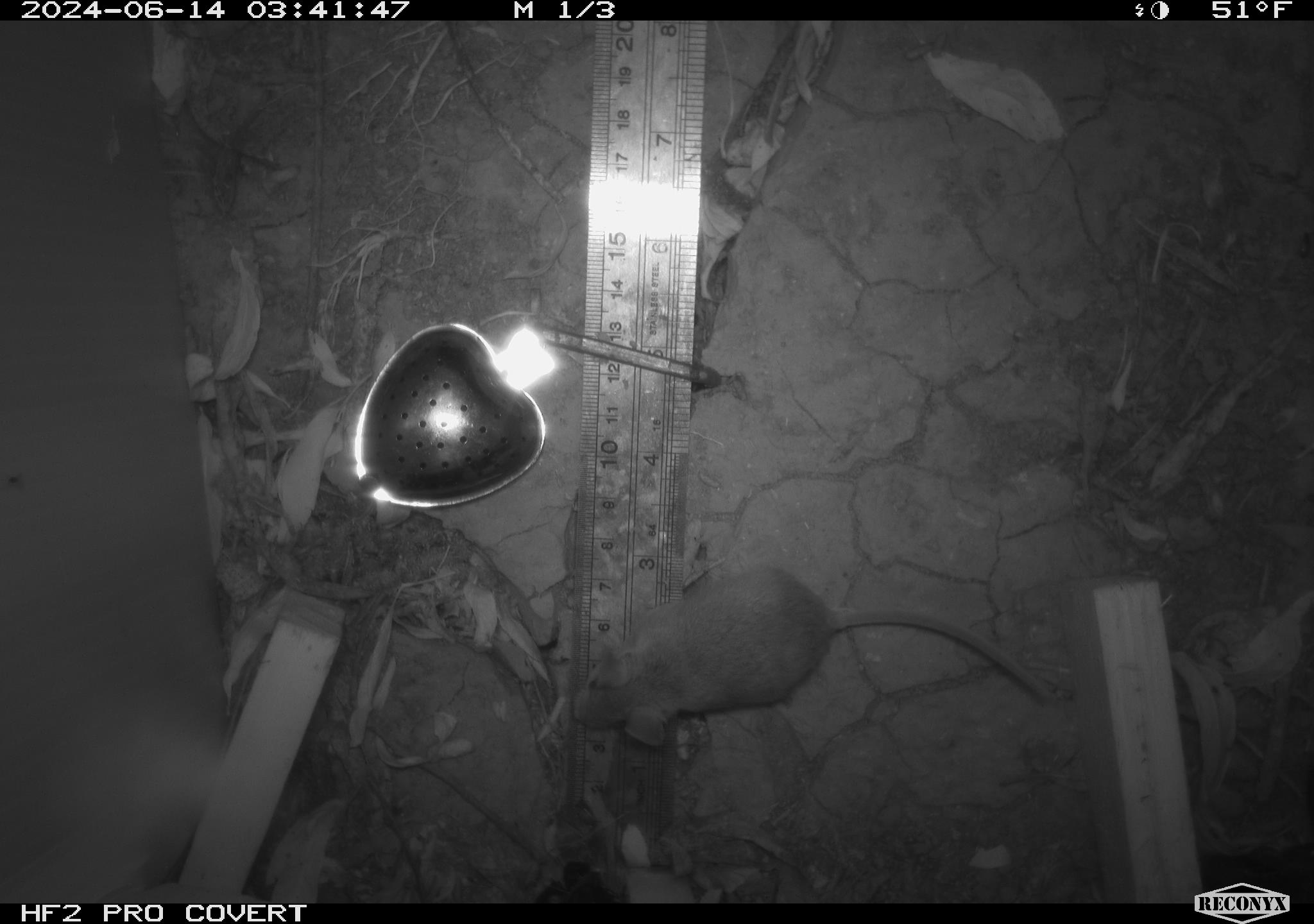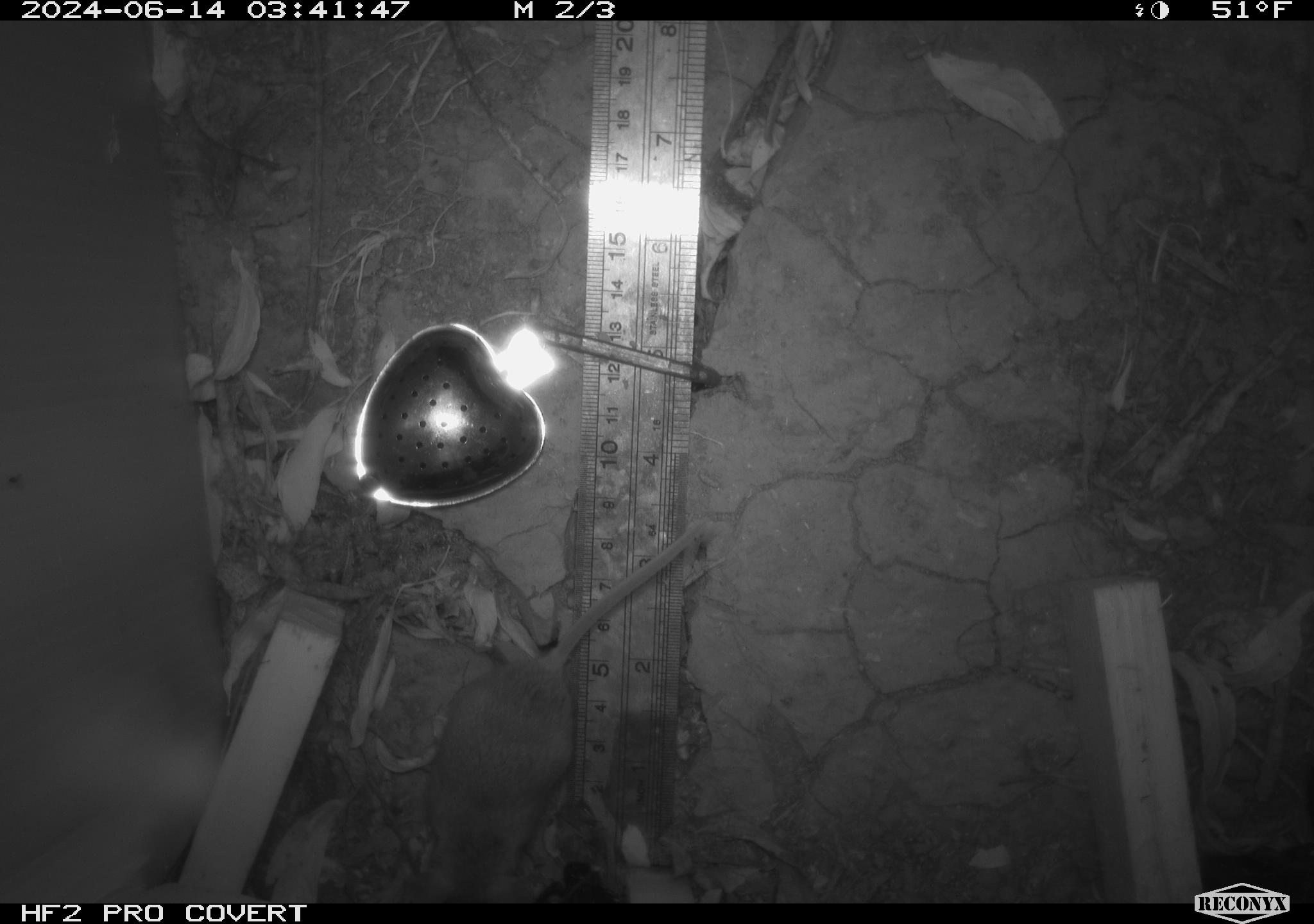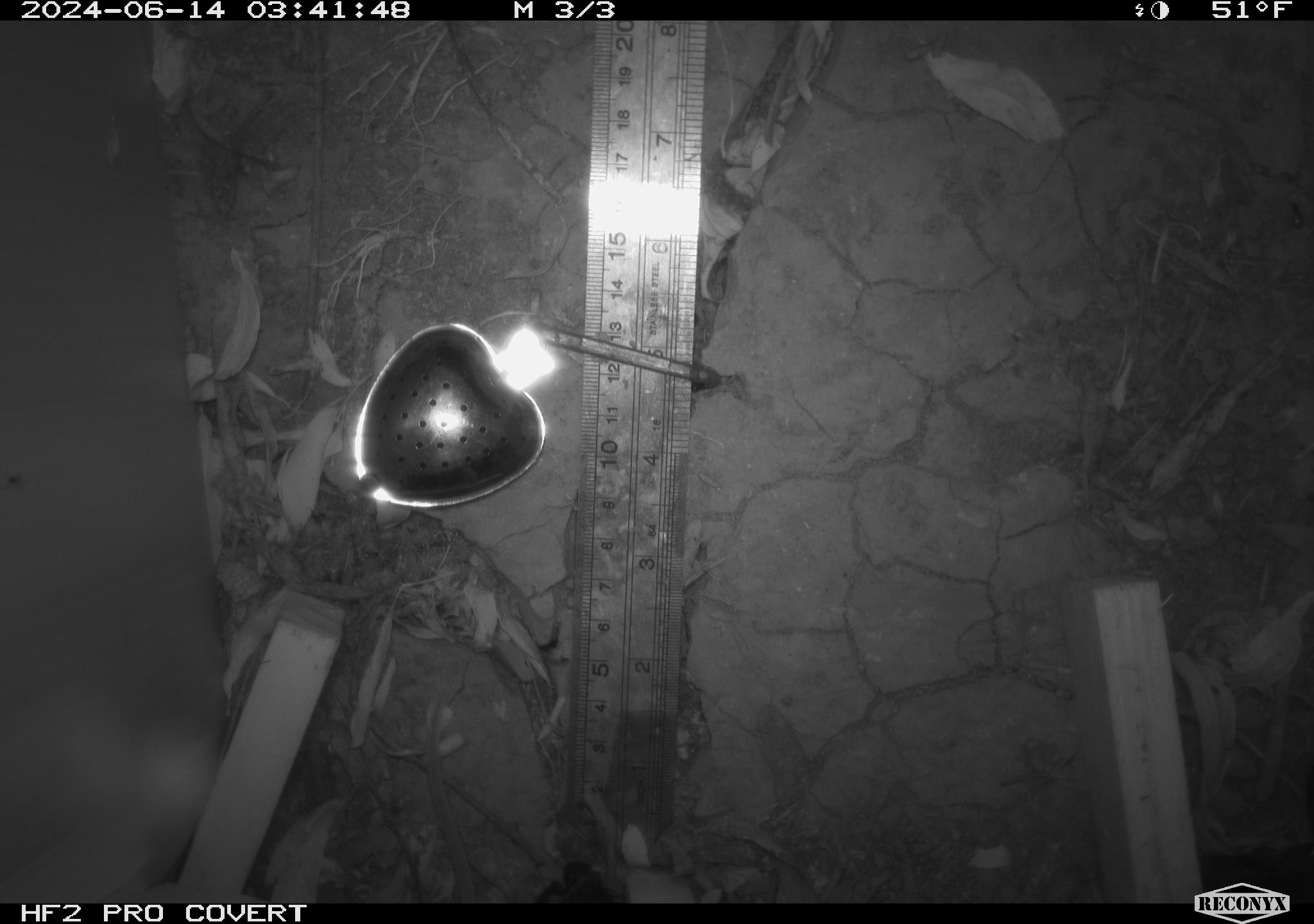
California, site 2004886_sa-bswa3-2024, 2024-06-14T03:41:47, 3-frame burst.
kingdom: Animalia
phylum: Chordata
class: Mammalia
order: Rodentia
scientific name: Rodentia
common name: mouse species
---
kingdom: Animalia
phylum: Chordata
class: Mammalia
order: Eulipotyphla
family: Soricidae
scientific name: Soricidae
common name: shrews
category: soricidae family